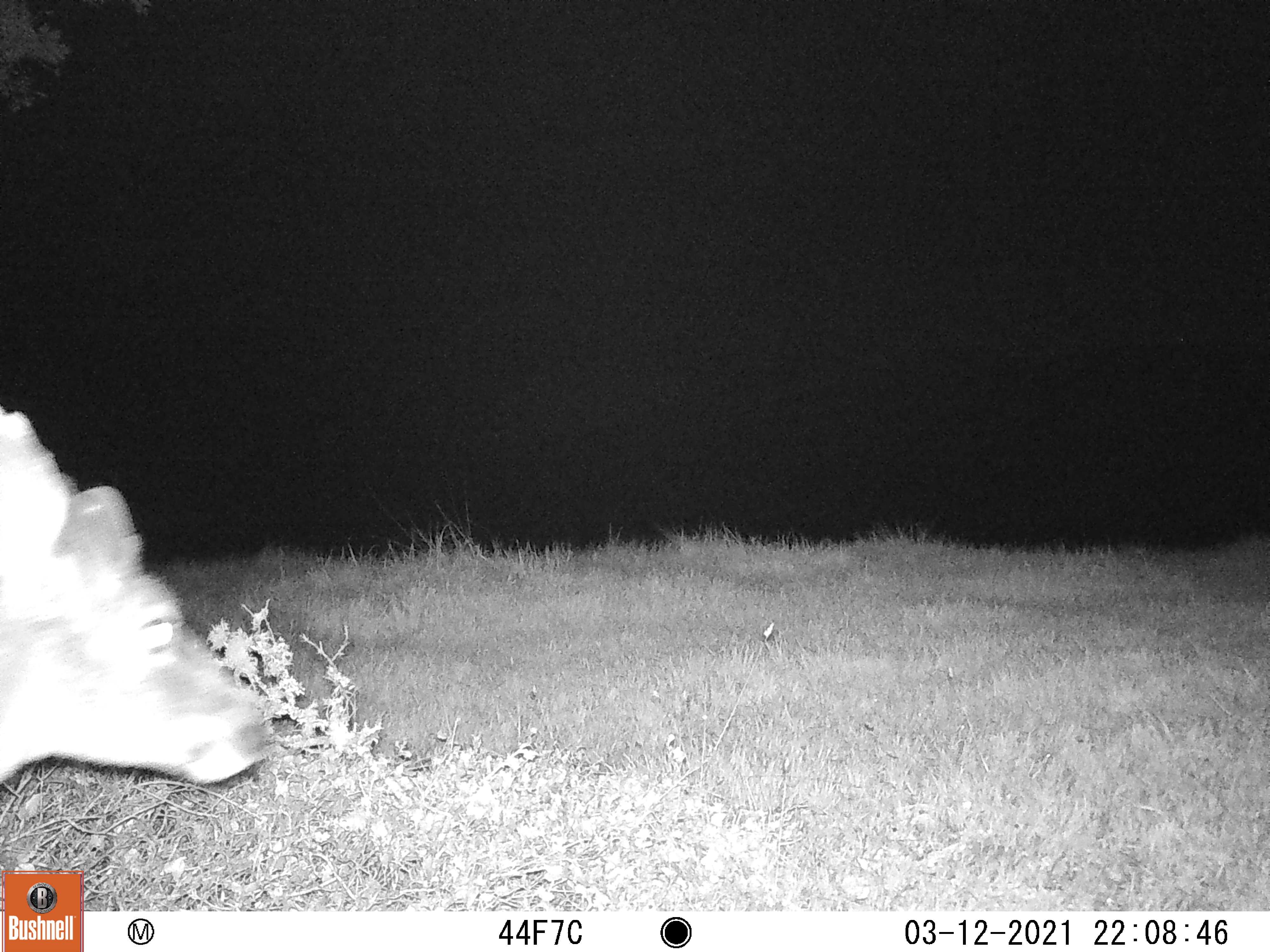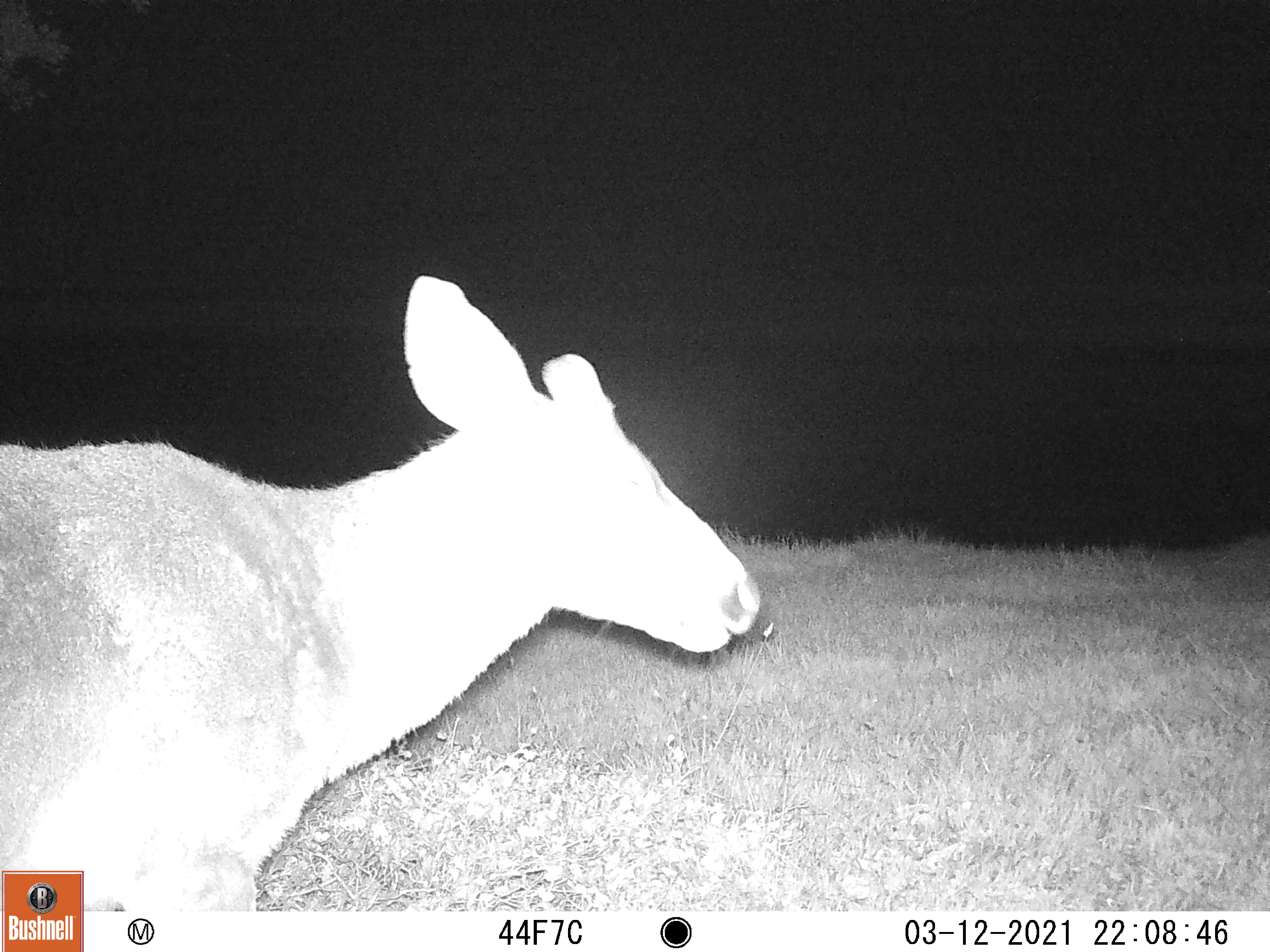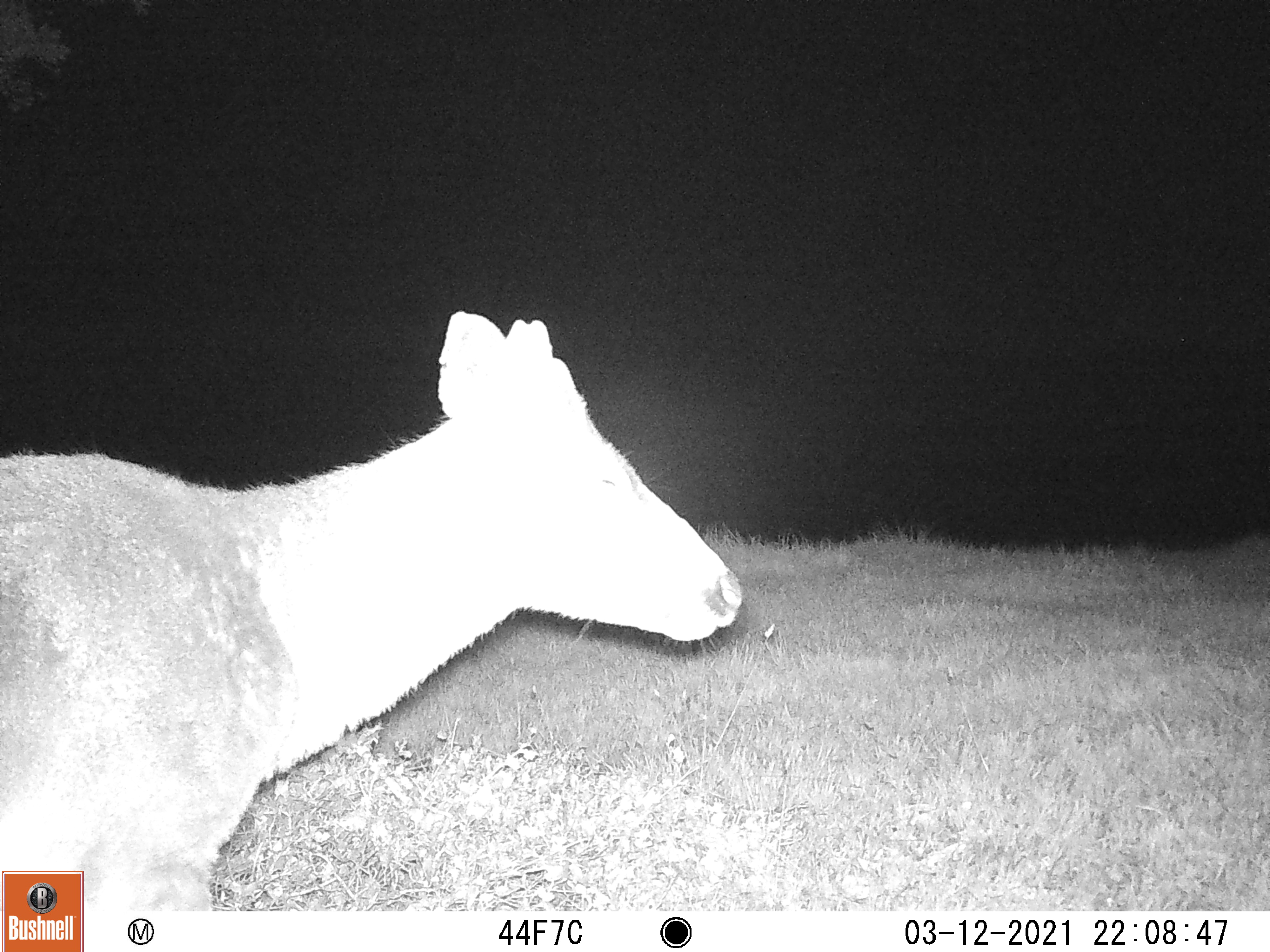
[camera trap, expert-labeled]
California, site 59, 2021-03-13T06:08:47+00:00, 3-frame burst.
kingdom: Animalia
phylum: Chordata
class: Mammalia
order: Artiodactyla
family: Cervidae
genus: Odocoileus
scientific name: Odocoileus hemionus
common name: mule deer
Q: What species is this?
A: Mule deer (Odocoileus hemionus).